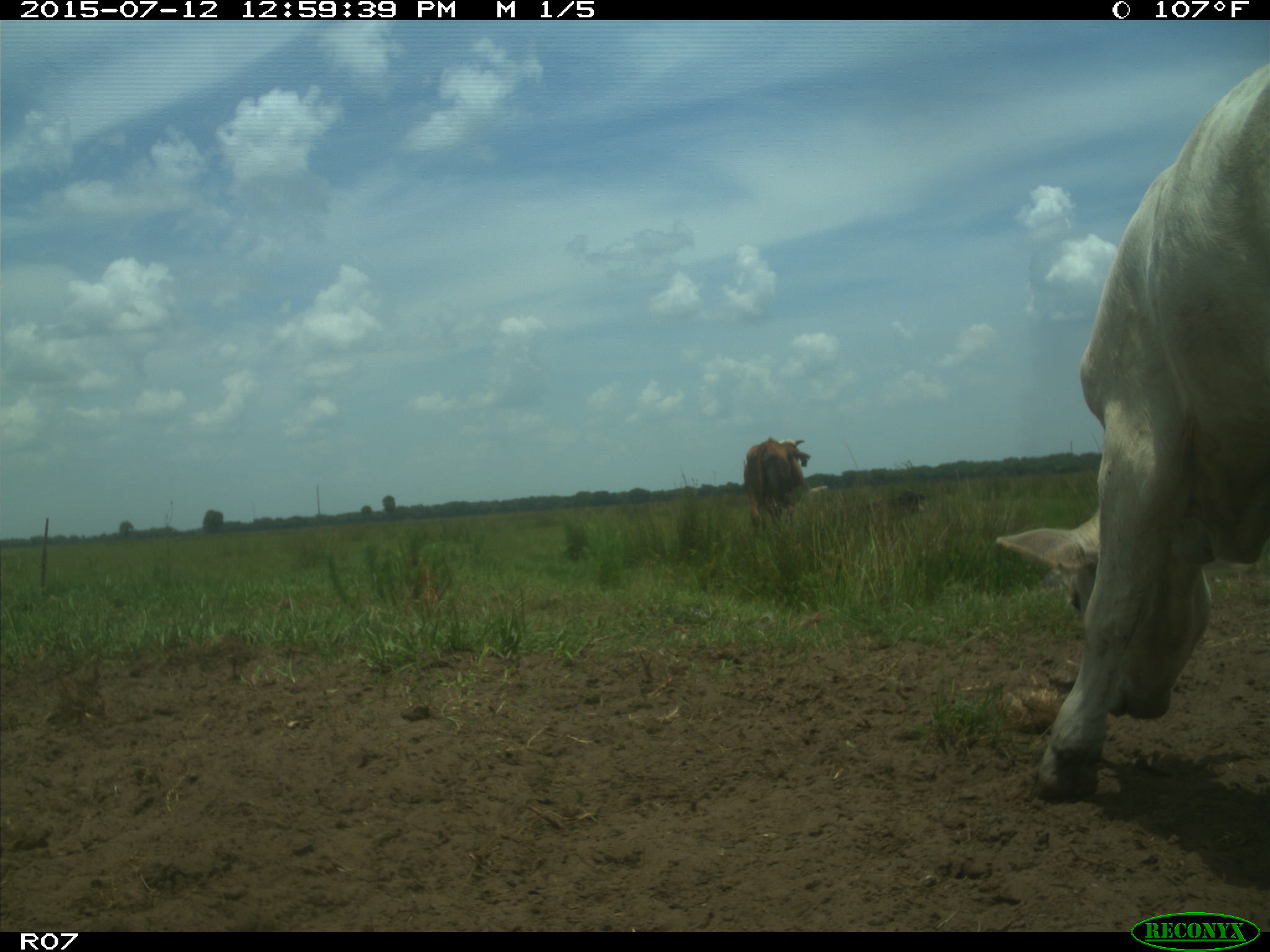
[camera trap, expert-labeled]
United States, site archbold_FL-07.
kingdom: Animalia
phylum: Chordata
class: Mammalia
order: Artiodactyla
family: Bovidae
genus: Bos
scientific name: Bos taurus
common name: domestic cow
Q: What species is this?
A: Bos taurus (domestic cow).